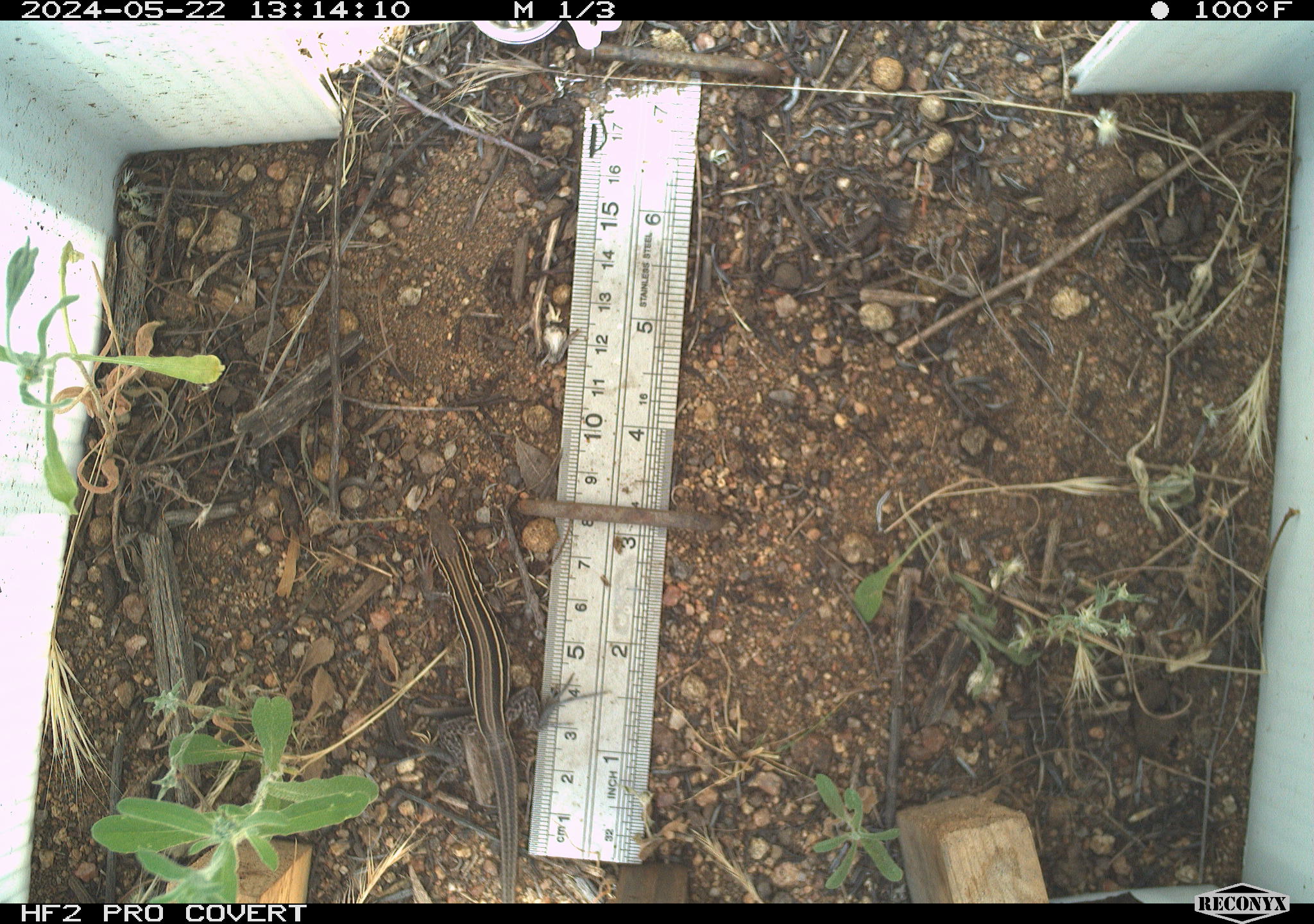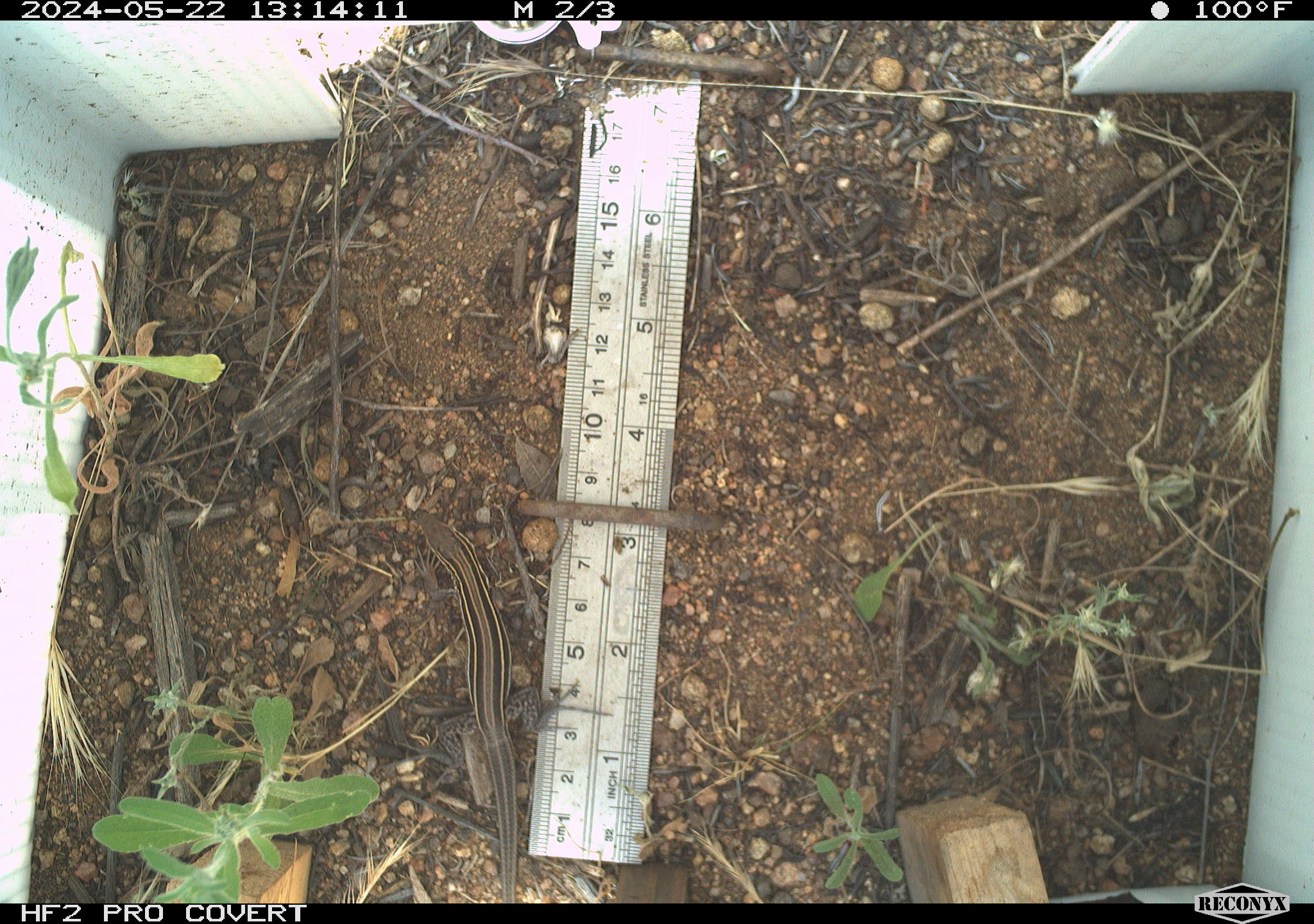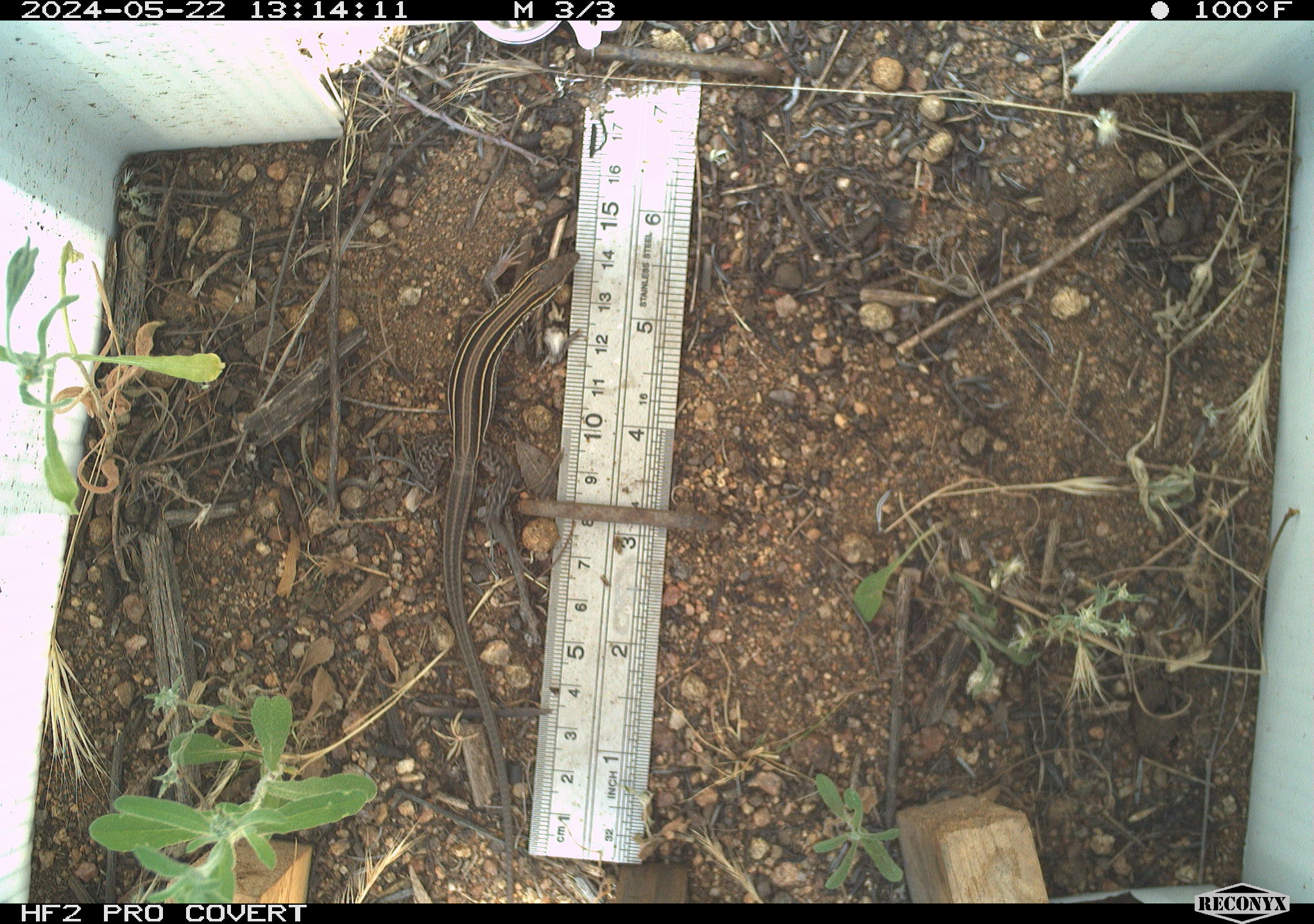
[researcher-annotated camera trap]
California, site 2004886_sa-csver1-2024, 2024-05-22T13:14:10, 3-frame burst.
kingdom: Animalia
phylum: Chordata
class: Reptilia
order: Squamata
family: Scincidae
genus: Plestiodon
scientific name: Plestiodon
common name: blue-tailed skinks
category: plestiodon species